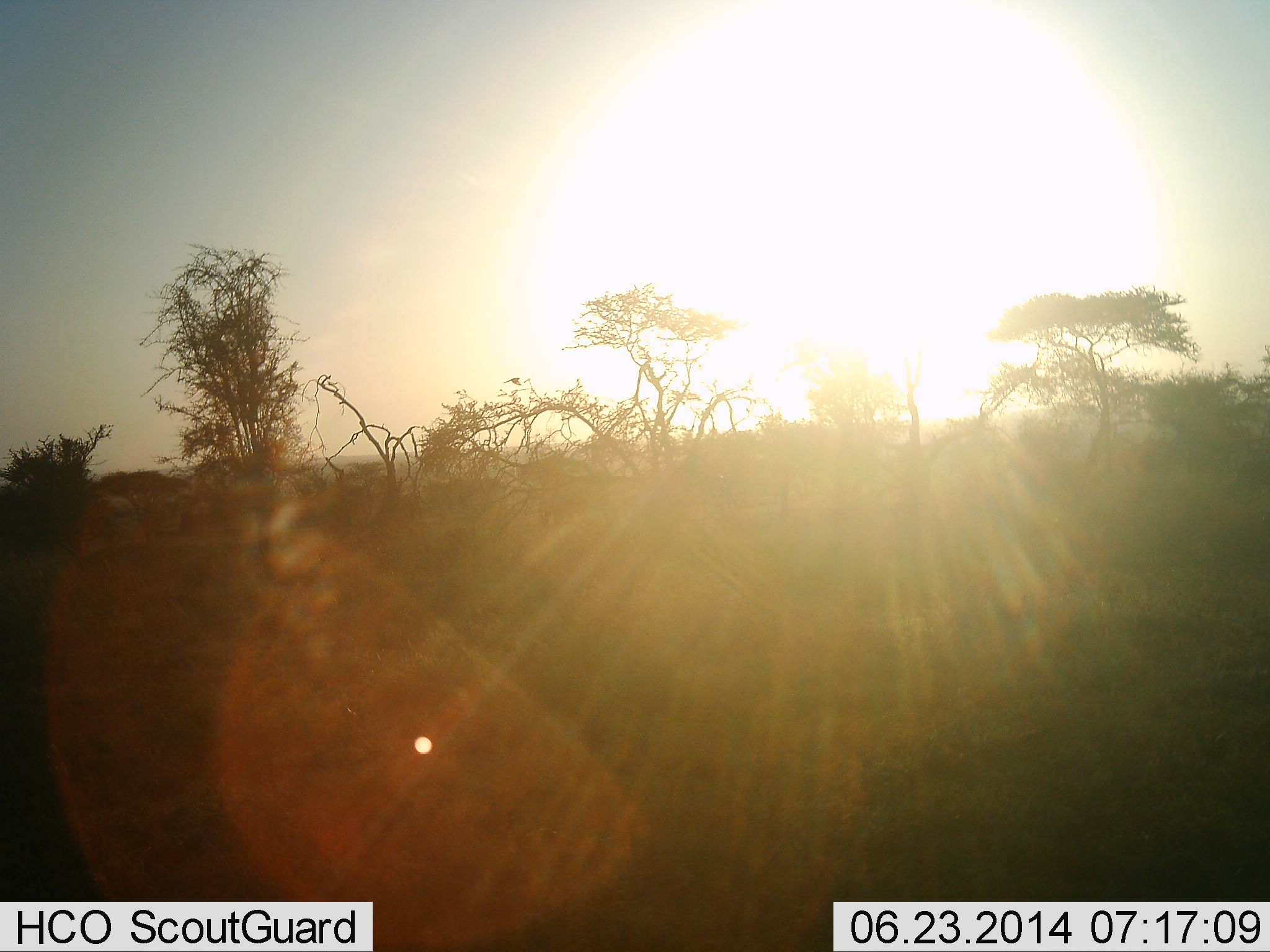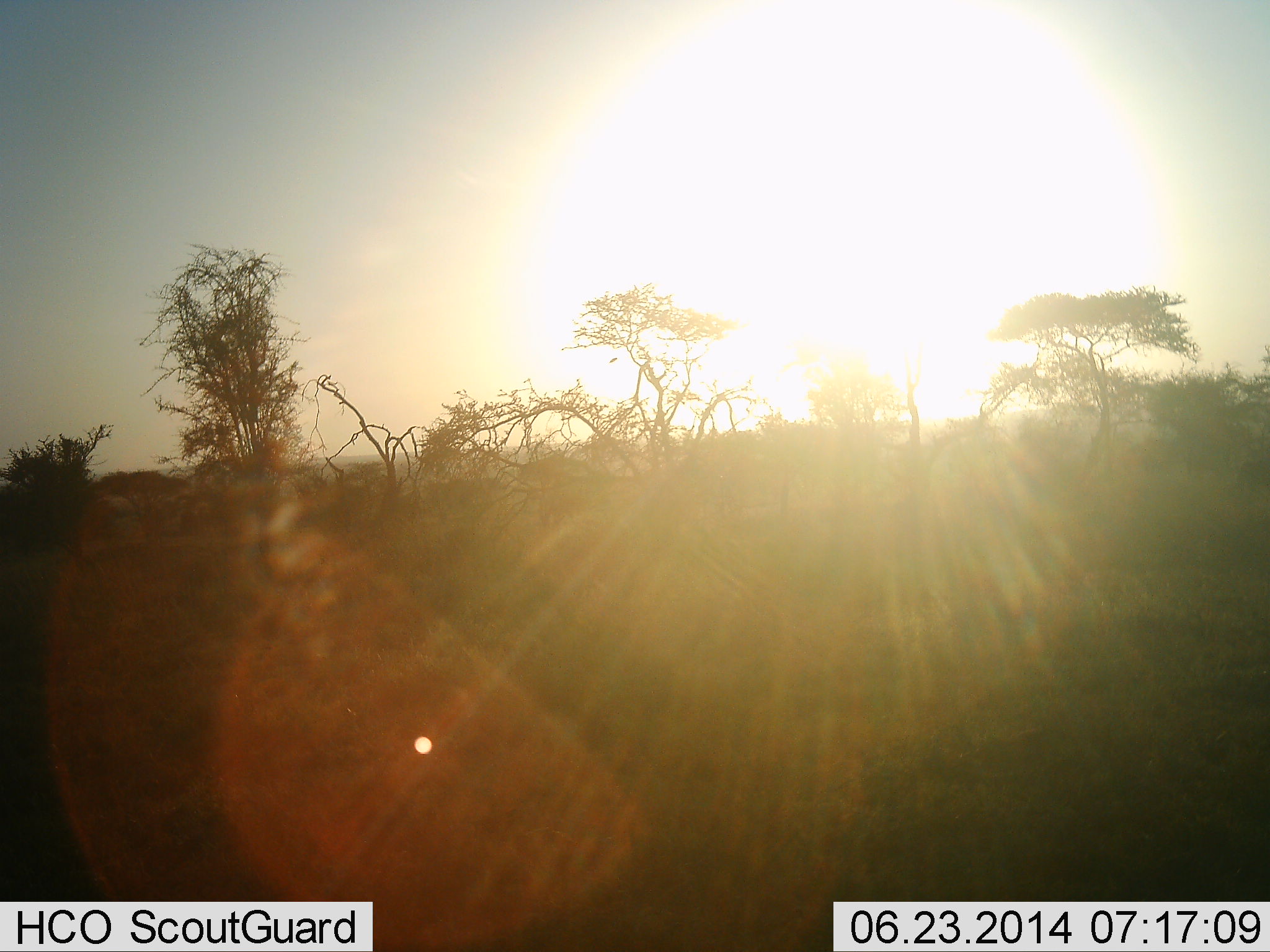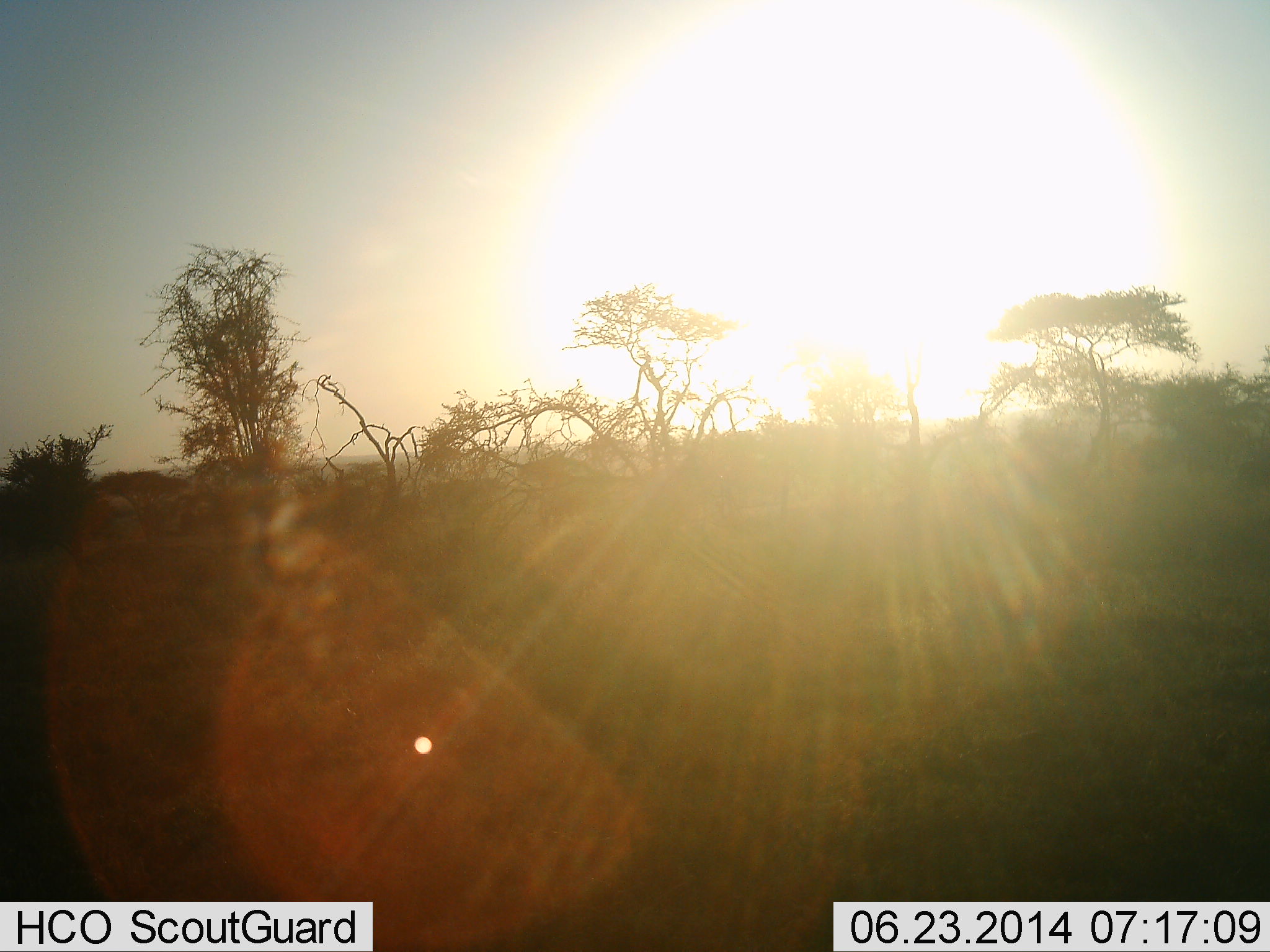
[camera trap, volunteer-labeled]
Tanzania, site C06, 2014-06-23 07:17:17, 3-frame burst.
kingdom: Animalia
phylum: Chordata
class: Aves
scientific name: Aves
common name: bird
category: otherbird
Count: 1.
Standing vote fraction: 0%.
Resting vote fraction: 0%.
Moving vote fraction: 100%.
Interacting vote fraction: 0%.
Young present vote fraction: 0%.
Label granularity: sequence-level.